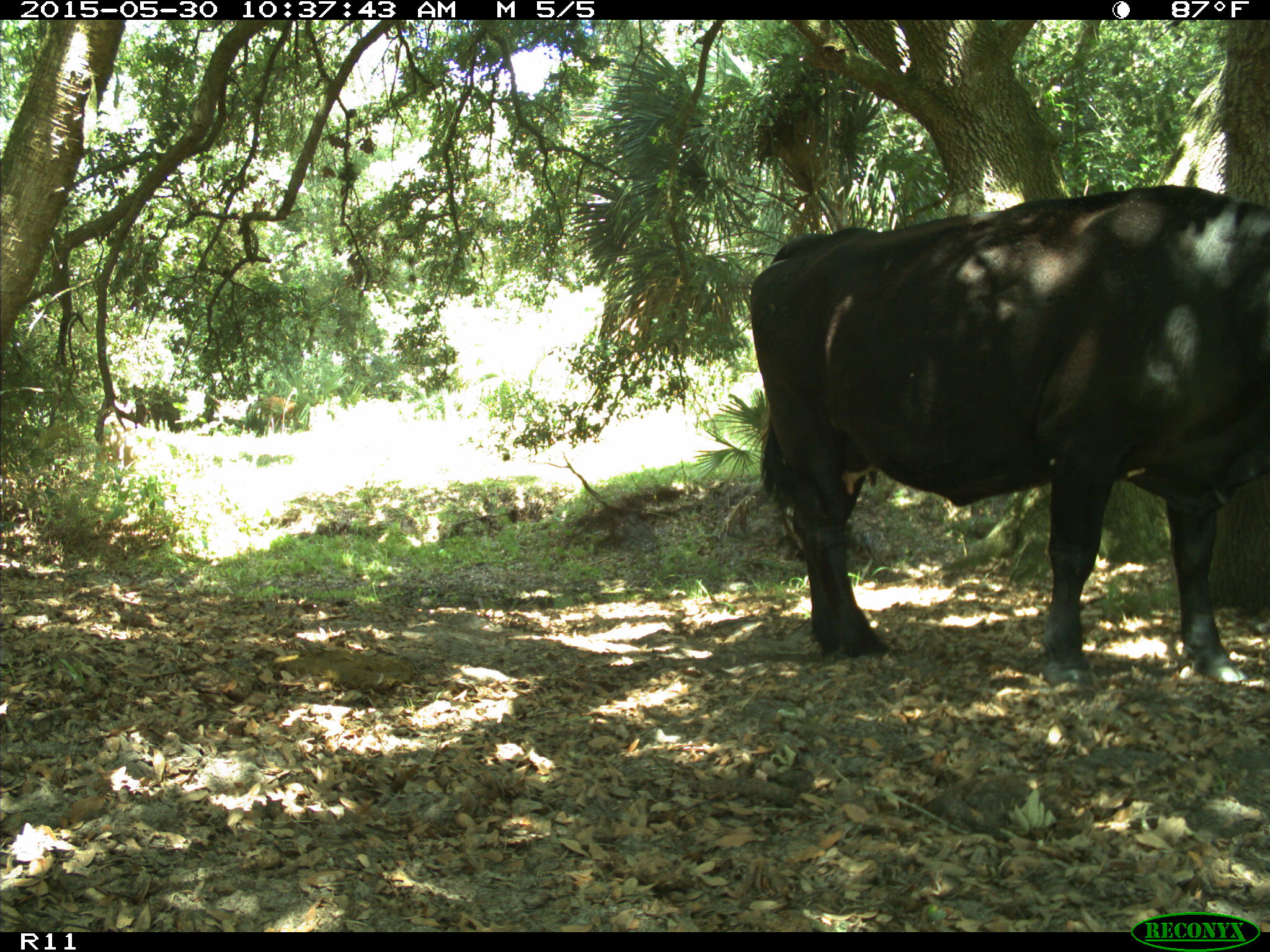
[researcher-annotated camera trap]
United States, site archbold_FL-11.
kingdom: Animalia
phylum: Chordata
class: Mammalia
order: Artiodactyla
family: Bovidae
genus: Bos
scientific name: Bos taurus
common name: domestic cow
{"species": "Bos taurus (domestic cow)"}